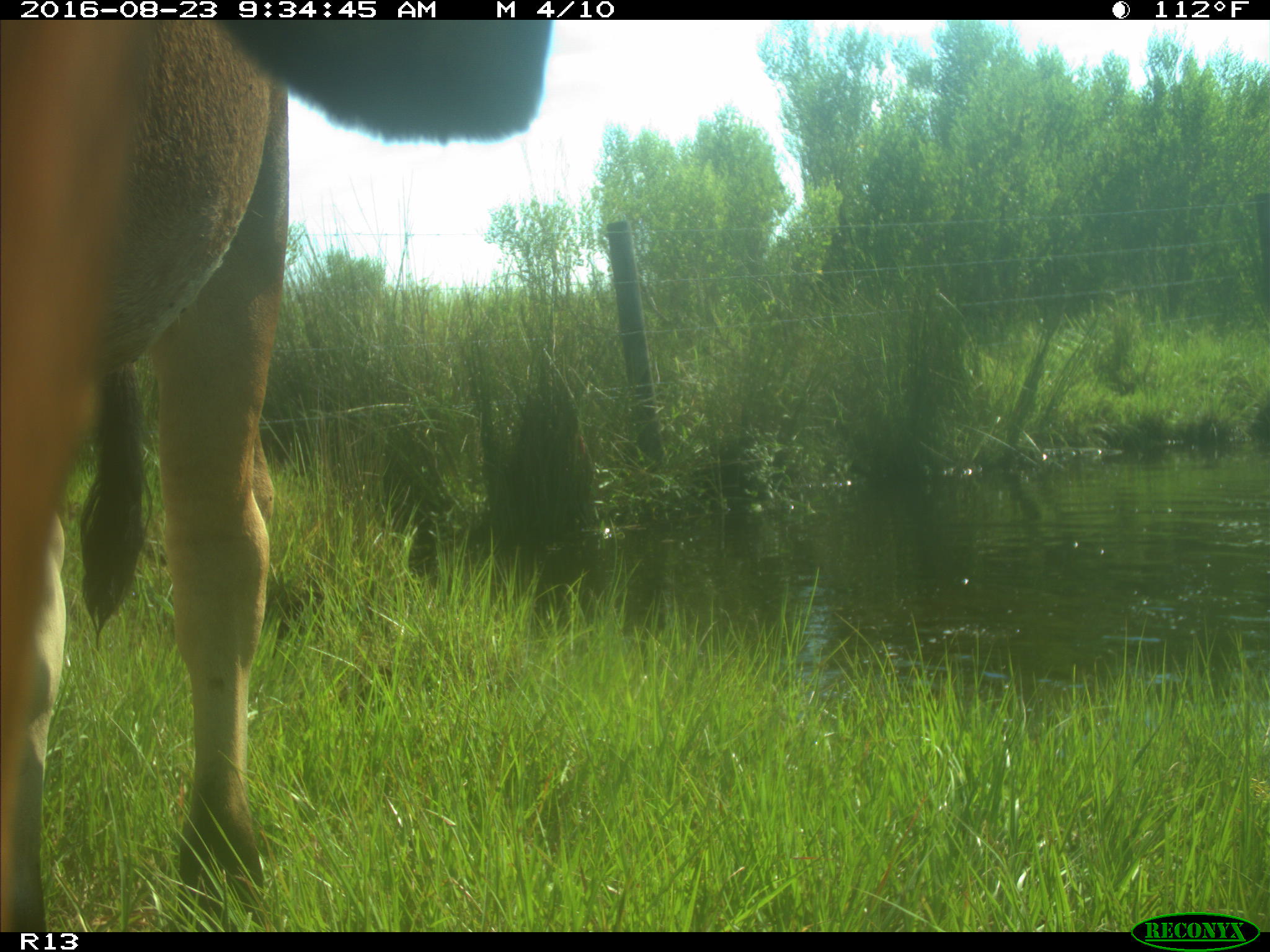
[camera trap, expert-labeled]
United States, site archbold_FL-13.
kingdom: Animalia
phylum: Chordata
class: Mammalia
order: Artiodactyla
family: Bovidae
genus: Bos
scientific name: Bos taurus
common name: domestic cow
Bos taurus (domestic cow).